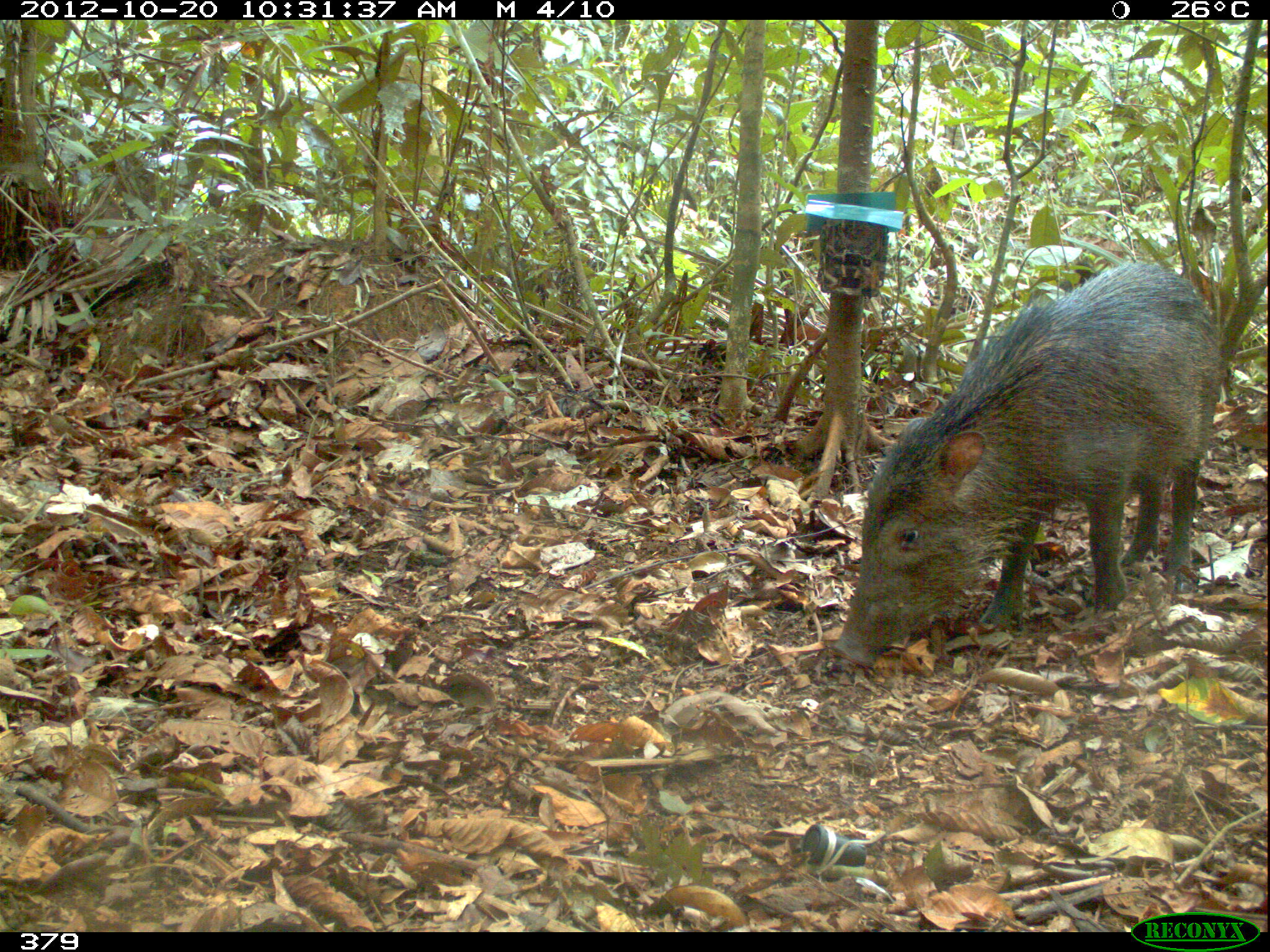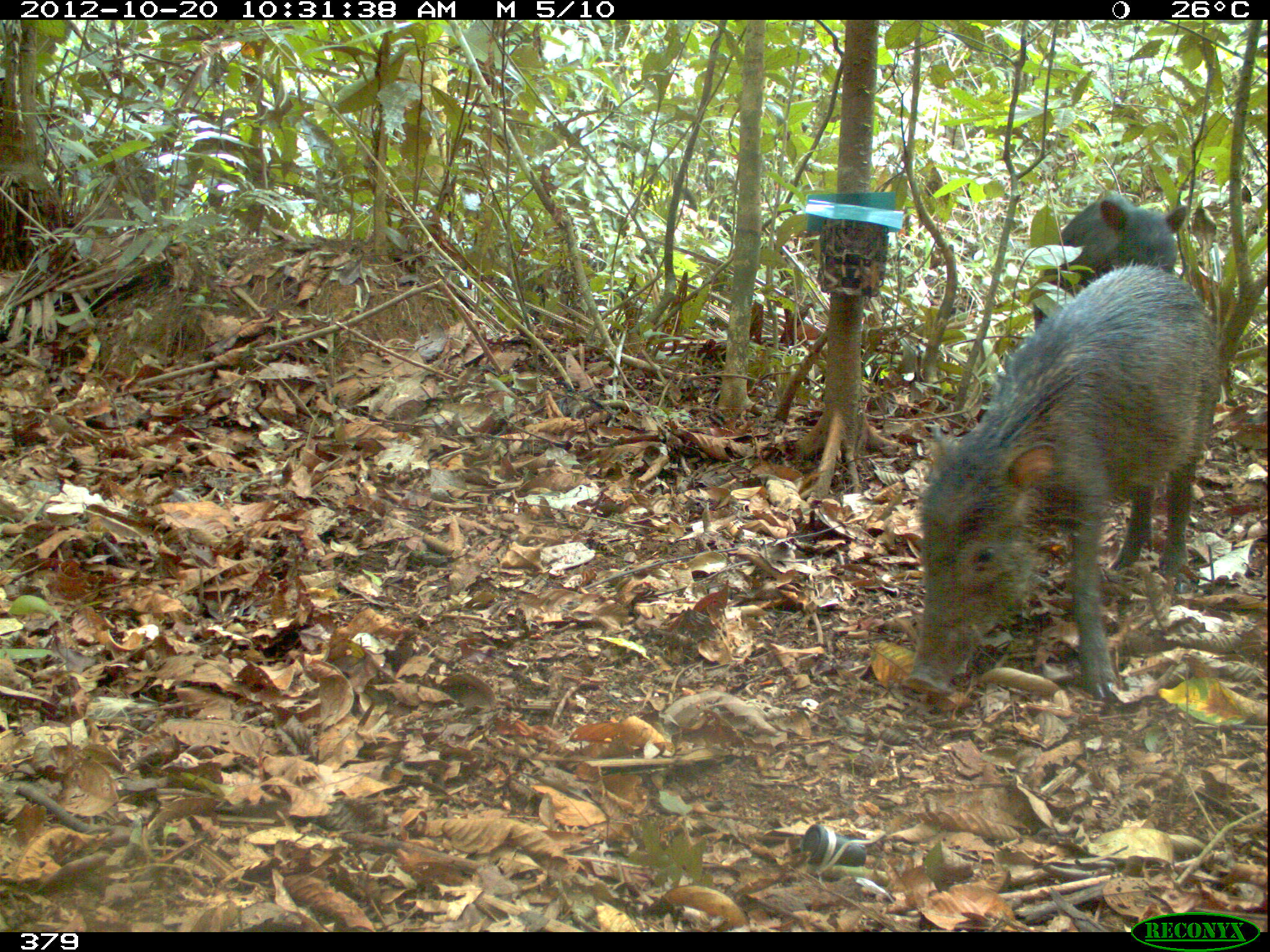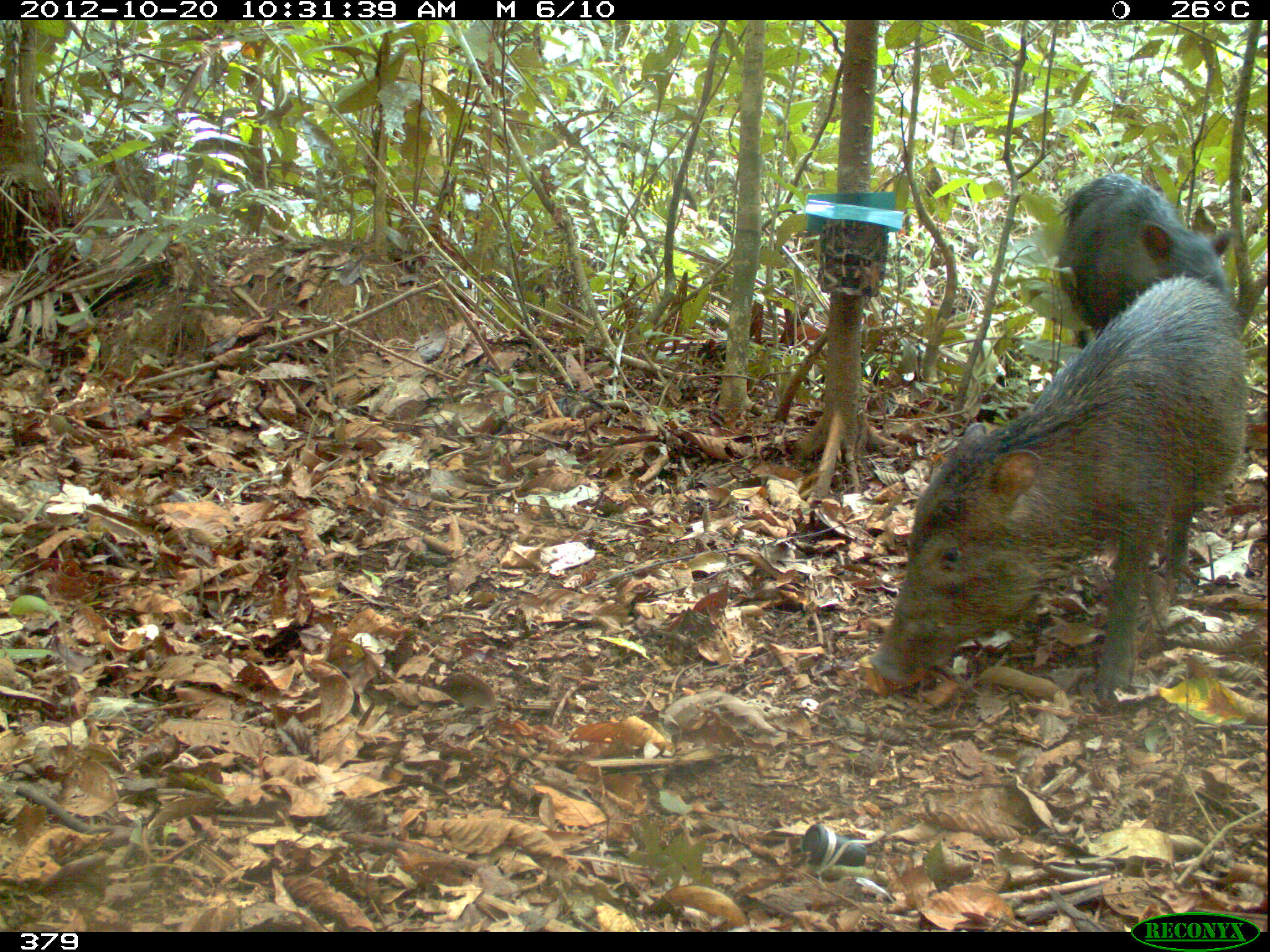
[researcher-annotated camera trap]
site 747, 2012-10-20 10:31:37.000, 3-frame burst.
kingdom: Animalia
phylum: Chordata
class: Mammalia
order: Artiodactyla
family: Tayassuidae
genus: Tayassu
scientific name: Tayassu pecari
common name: white-lipped peccary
Tayassu pecari (white-lipped peccary).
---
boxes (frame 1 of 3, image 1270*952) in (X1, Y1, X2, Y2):
tayassu pecari: (835, 263, 1220, 670)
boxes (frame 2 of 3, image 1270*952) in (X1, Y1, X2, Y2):
tayassu pecari: (903, 262, 1221, 698); (1033, 194, 1189, 332)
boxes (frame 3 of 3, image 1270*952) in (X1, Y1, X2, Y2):
tayassu pecari: (867, 274, 1254, 708); (1055, 171, 1239, 335)